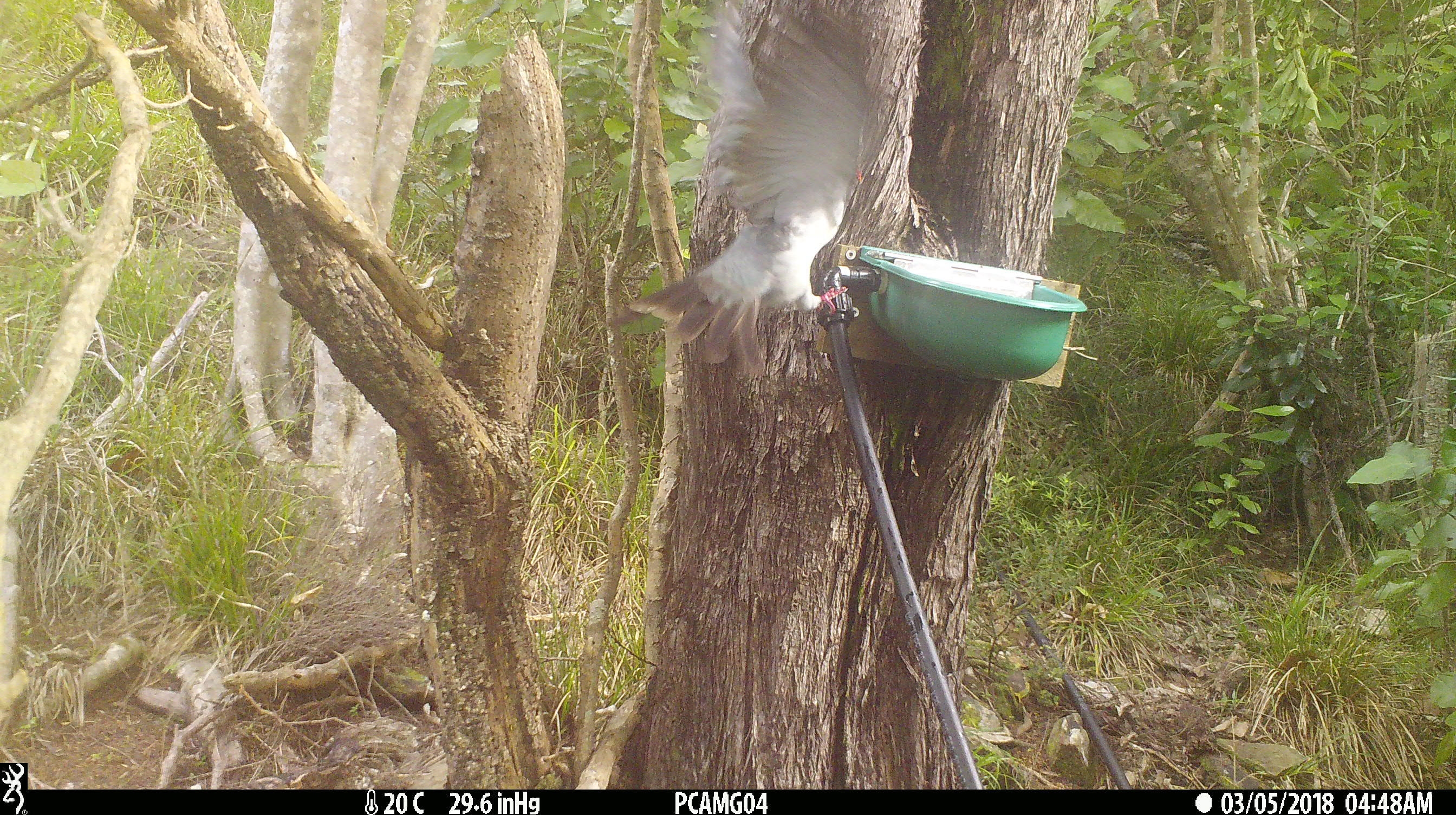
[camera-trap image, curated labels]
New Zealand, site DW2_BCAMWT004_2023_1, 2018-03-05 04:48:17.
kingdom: Animalia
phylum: Chordata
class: Aves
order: Columbiformes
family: Columbidae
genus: Hemiphaga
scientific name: Hemiphaga novaeseelandiae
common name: new zealand pigeon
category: kereru